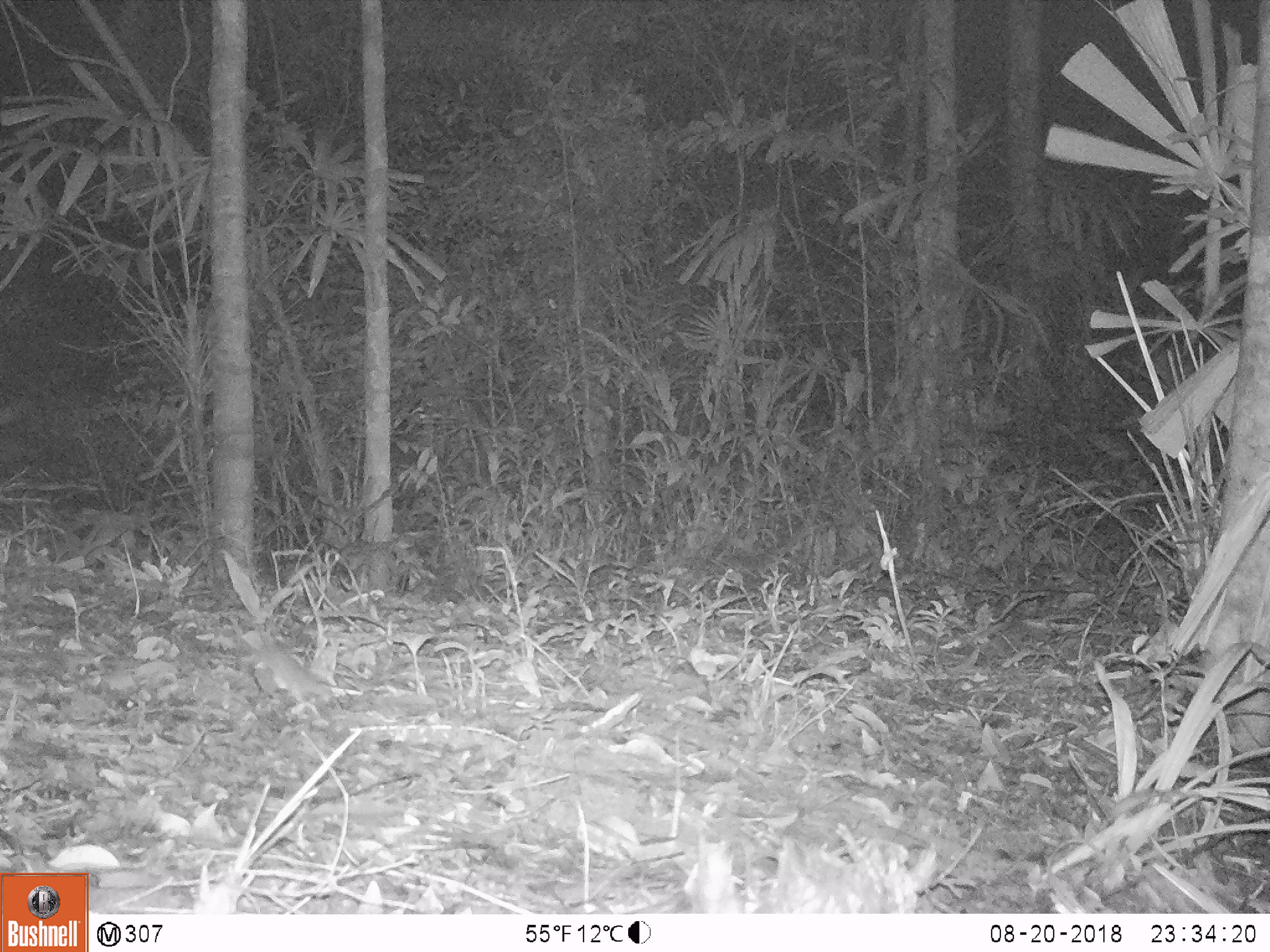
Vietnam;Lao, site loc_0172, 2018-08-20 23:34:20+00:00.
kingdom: Animalia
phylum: Chordata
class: Mammalia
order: Rodentia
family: Muridae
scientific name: Muridae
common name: old-world mice and rats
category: unidentified murid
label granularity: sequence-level